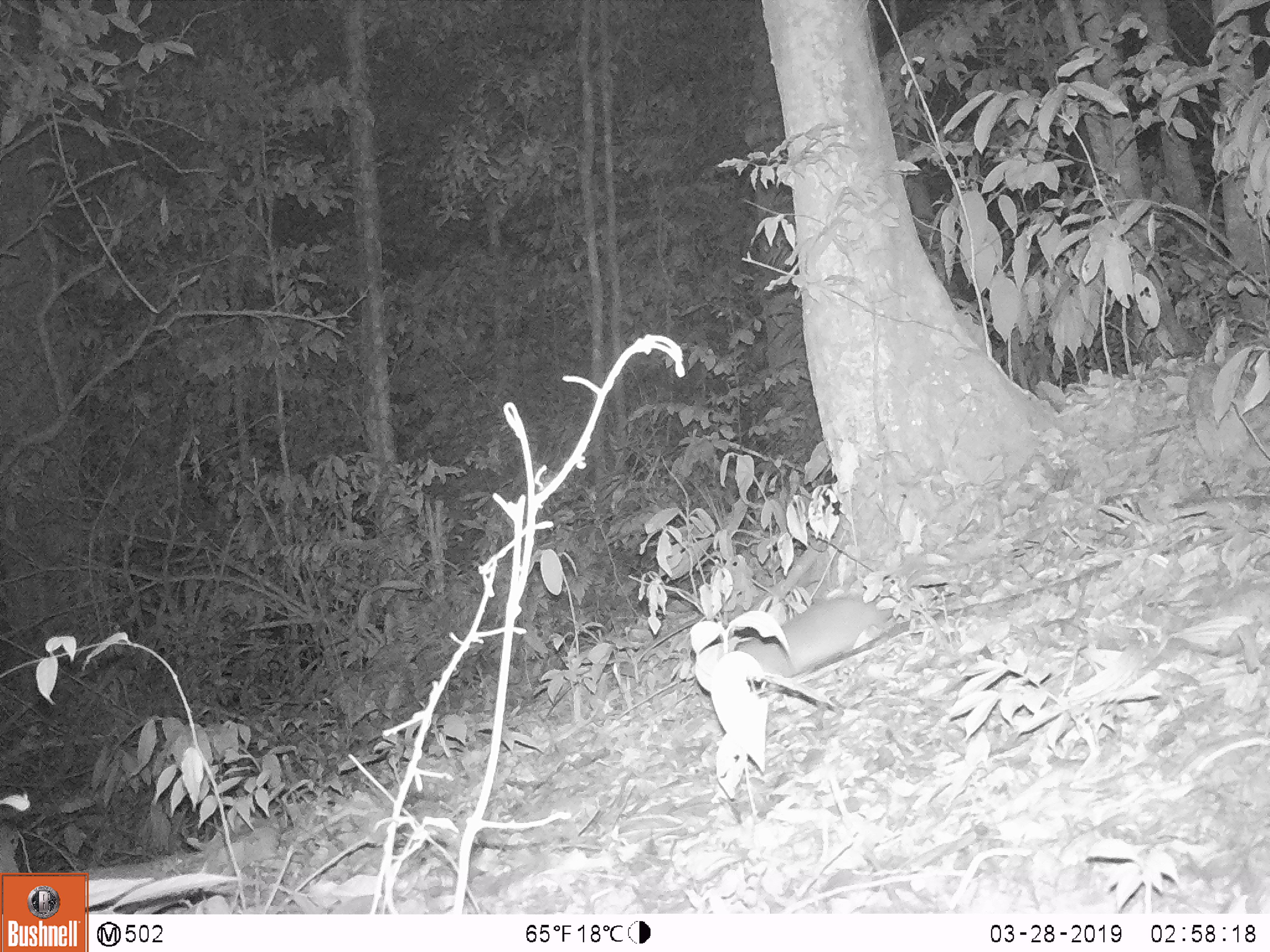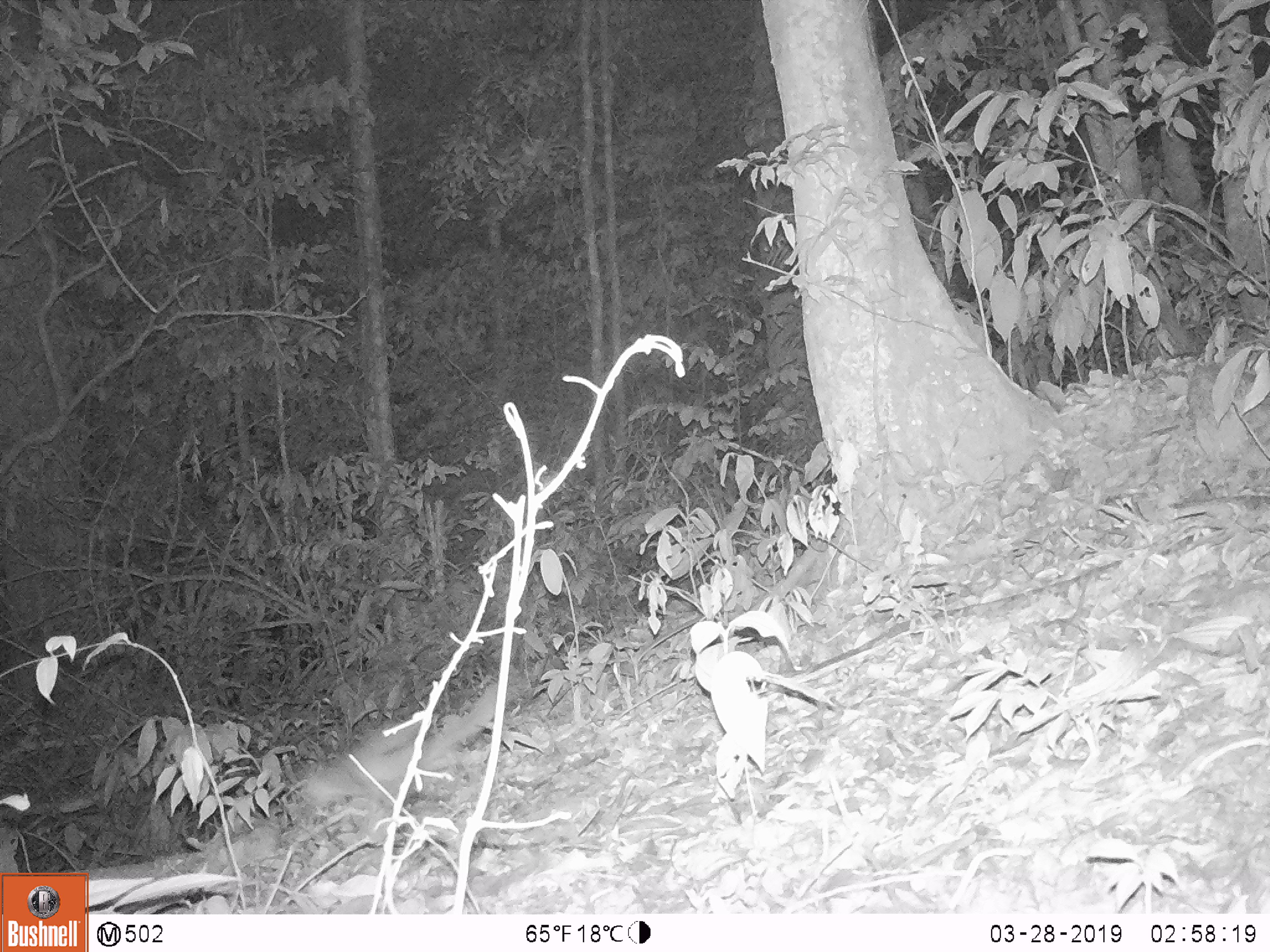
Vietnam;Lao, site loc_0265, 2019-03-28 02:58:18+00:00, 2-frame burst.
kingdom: Animalia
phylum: Chordata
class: Mammalia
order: Carnivora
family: Mustelidae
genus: Melogale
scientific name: Melogale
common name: ferret badger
Ferret badger (Melogale). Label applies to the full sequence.